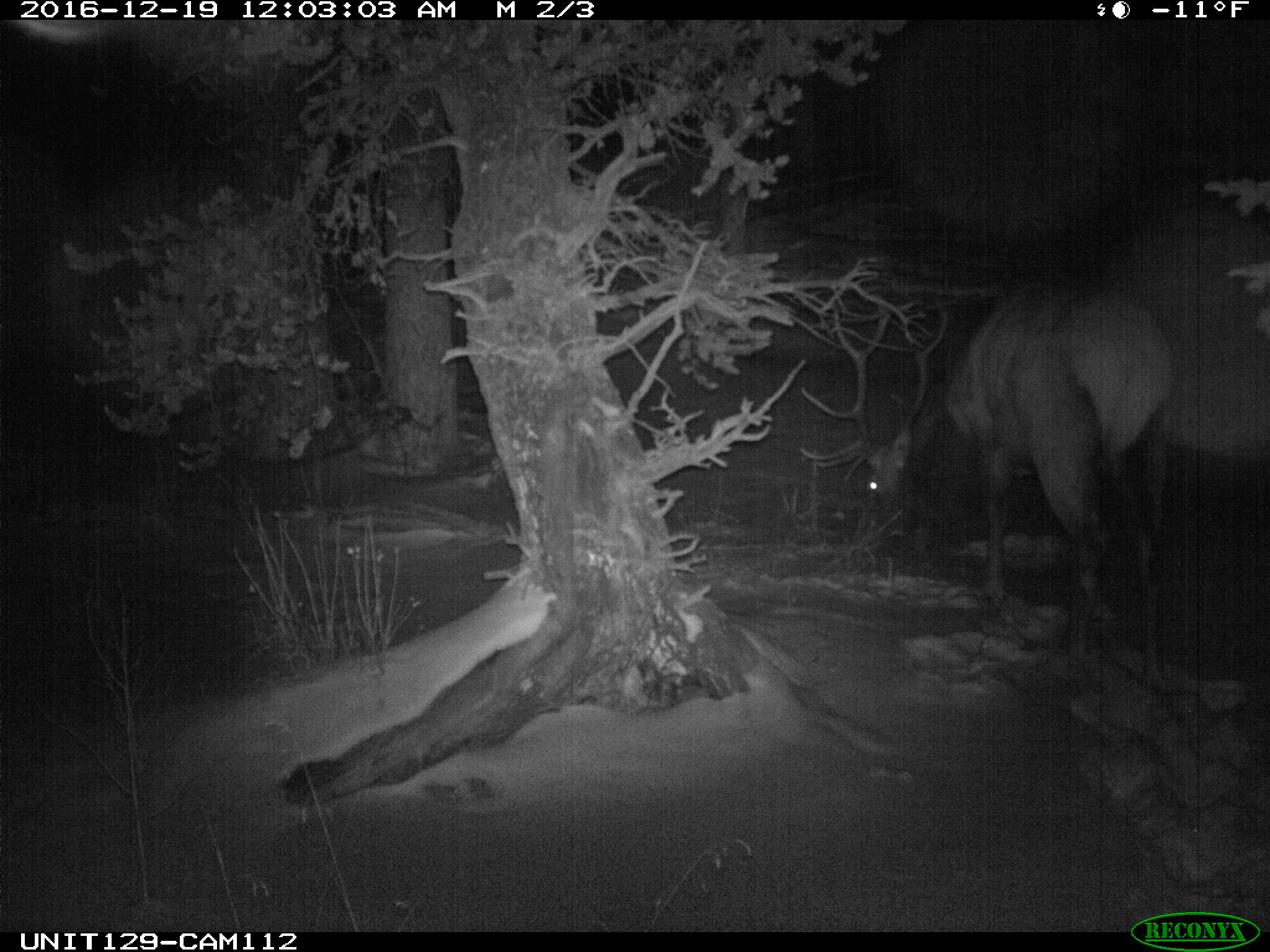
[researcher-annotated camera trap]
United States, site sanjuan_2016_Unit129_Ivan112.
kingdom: Animalia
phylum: Chordata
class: Mammalia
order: Artiodactyla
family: Cervidae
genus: Cervus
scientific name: Cervus elaphus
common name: red deer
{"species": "Cervus elaphus (red deer)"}